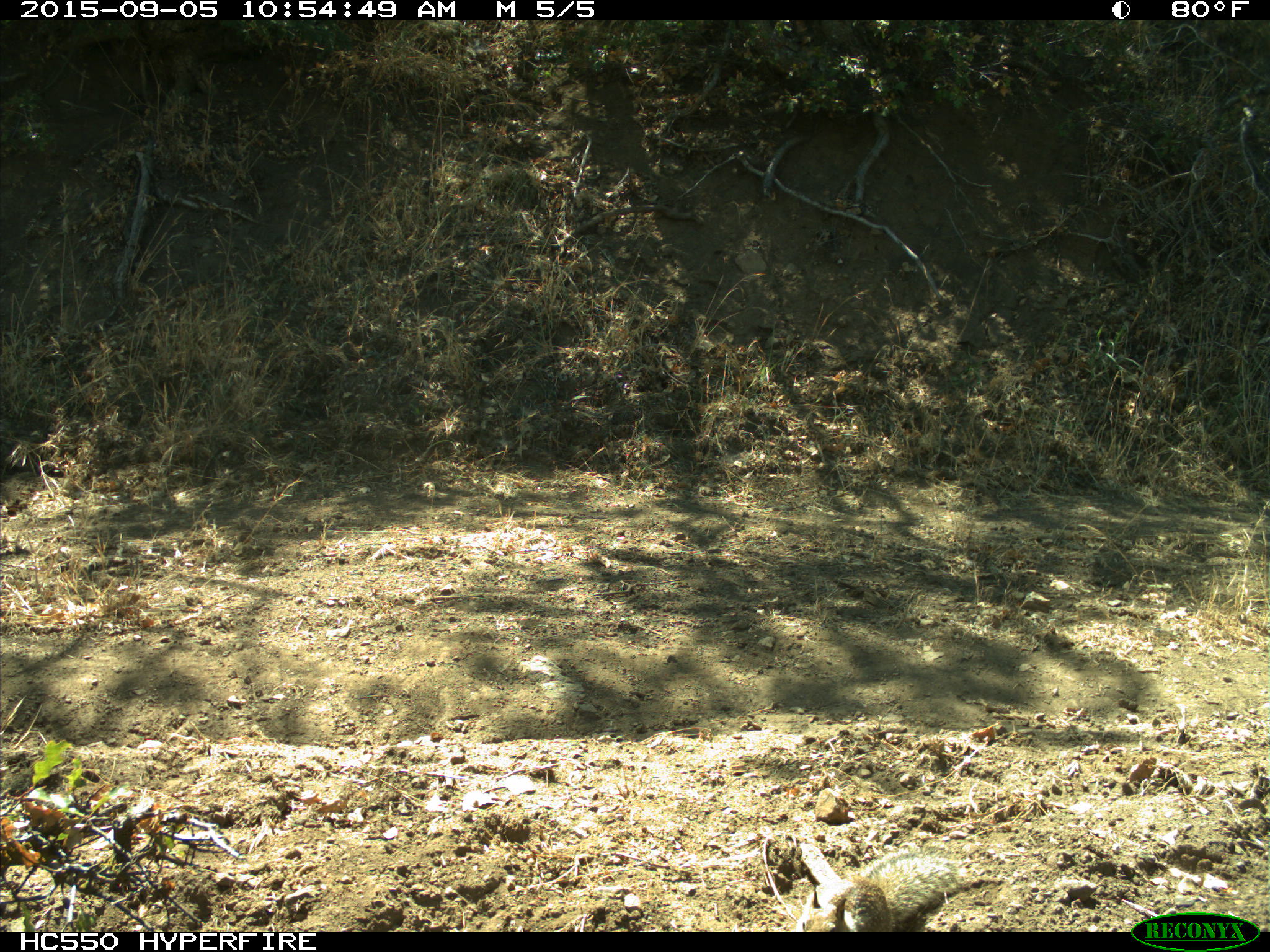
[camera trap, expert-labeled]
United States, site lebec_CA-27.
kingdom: Animalia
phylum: Chordata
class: Mammalia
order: Rodentia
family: Sciuridae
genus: Otospermophilus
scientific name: Otospermophilus beecheyi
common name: california ground squirrel